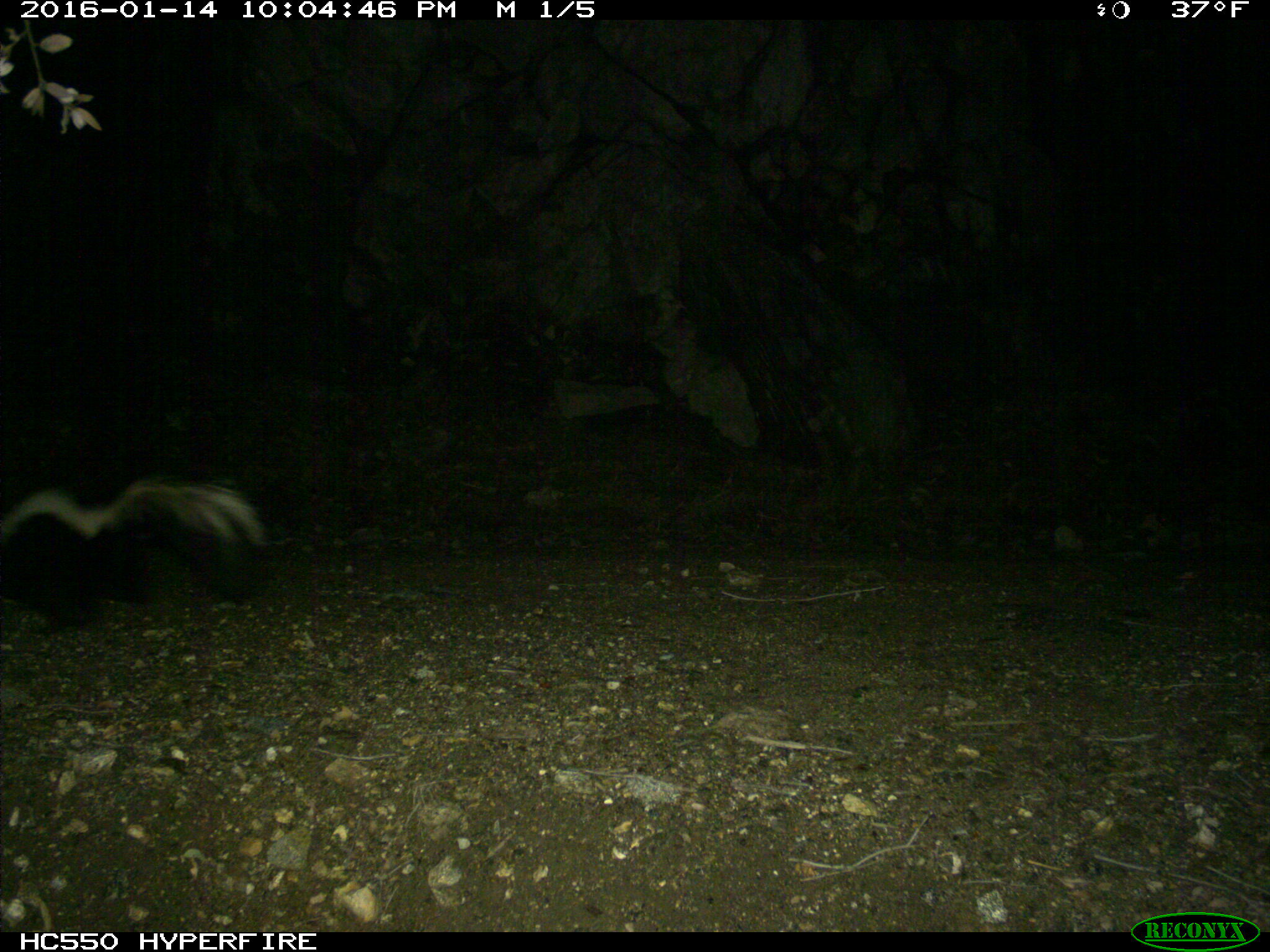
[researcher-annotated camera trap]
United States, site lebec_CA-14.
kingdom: Animalia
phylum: Chordata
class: Mammalia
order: Carnivora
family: Mephitidae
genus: Mephitis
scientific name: Mephitis mephitis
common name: striped skunk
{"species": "Mephitis mephitis (striped skunk)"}